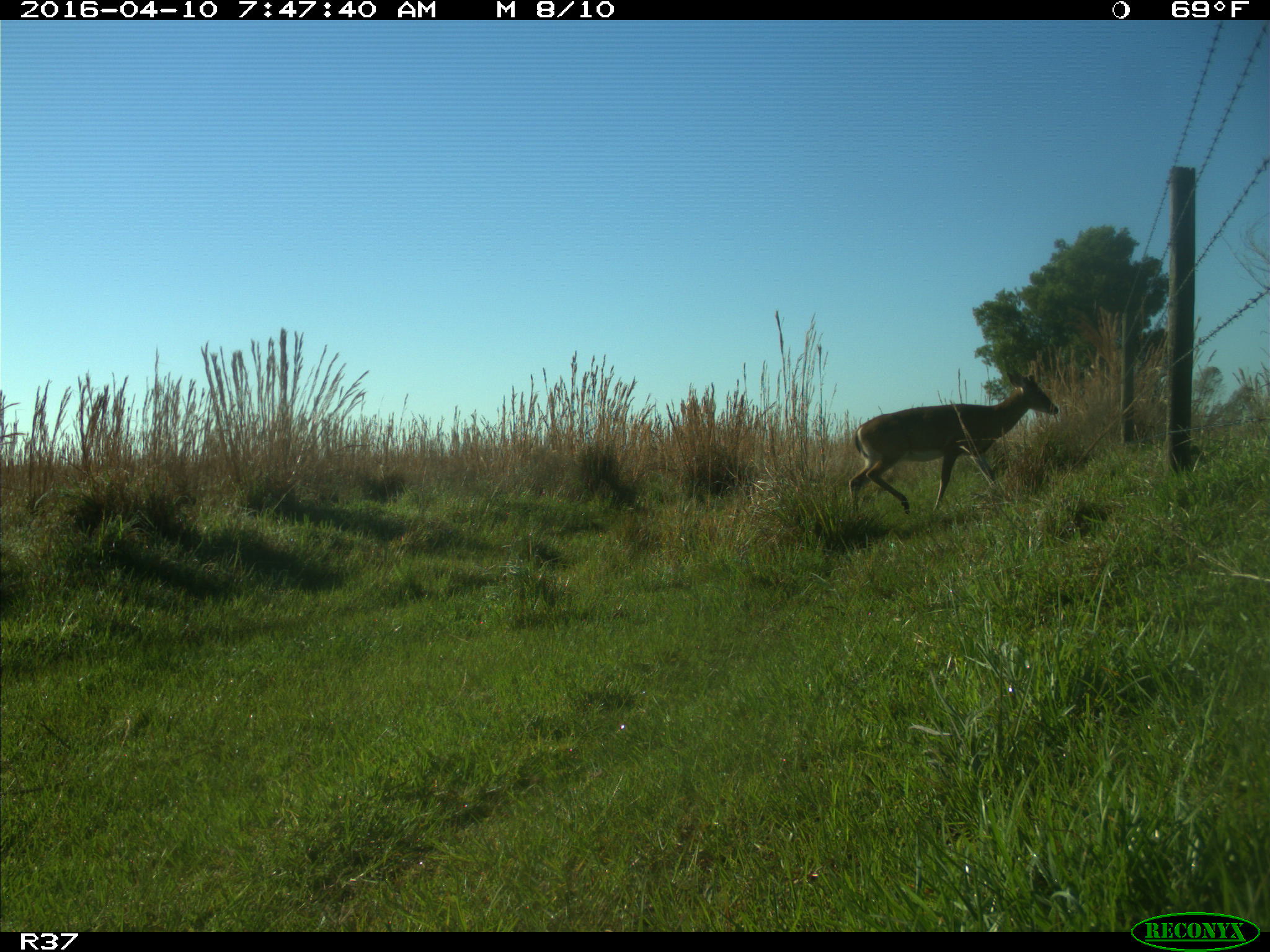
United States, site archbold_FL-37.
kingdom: Animalia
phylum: Chordata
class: Mammalia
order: Artiodactyla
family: Cervidae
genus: Odocoileus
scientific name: Odocoileus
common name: deer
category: unidentified deer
Unidentified deer (deer) (Odocoileus).